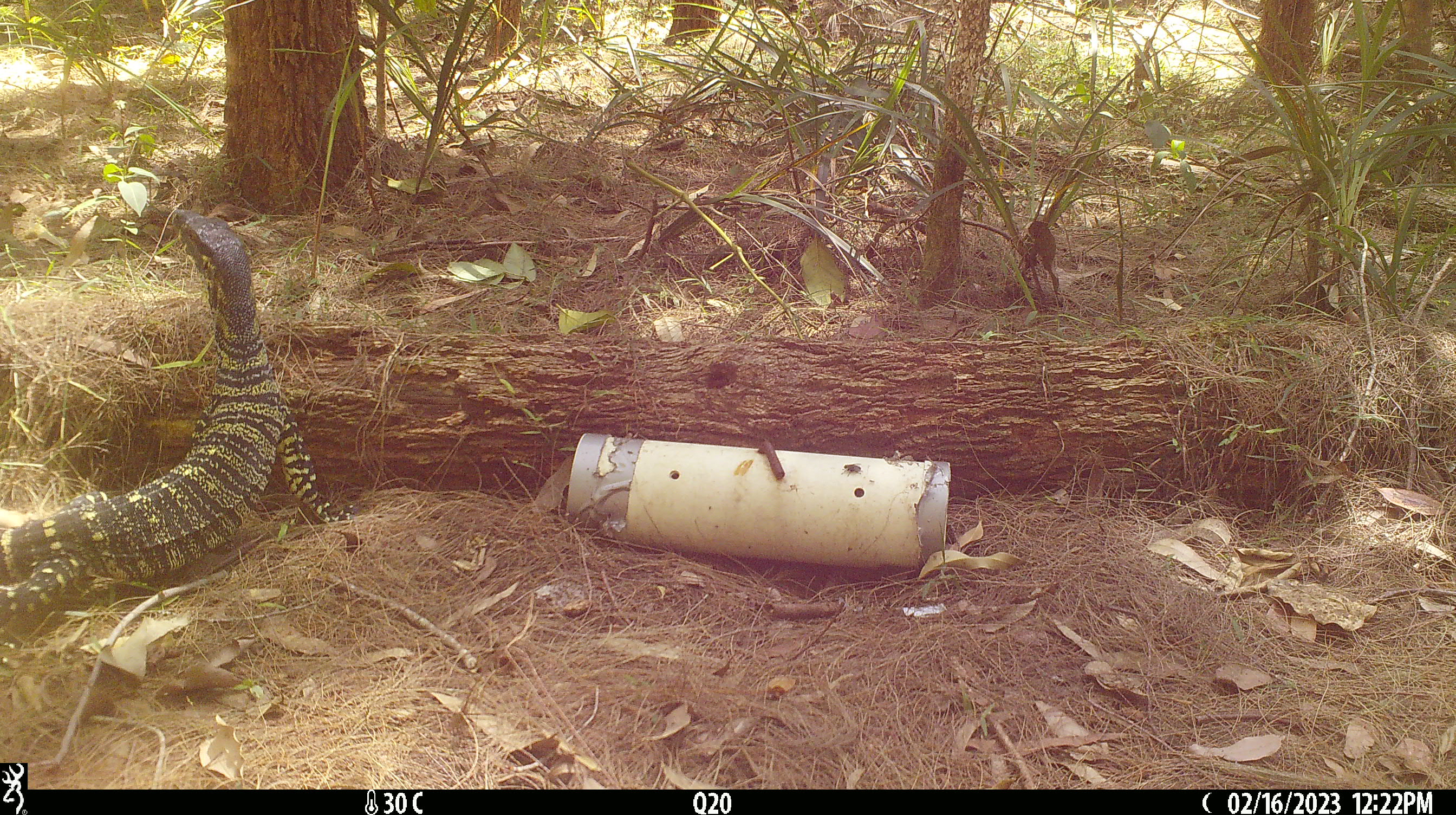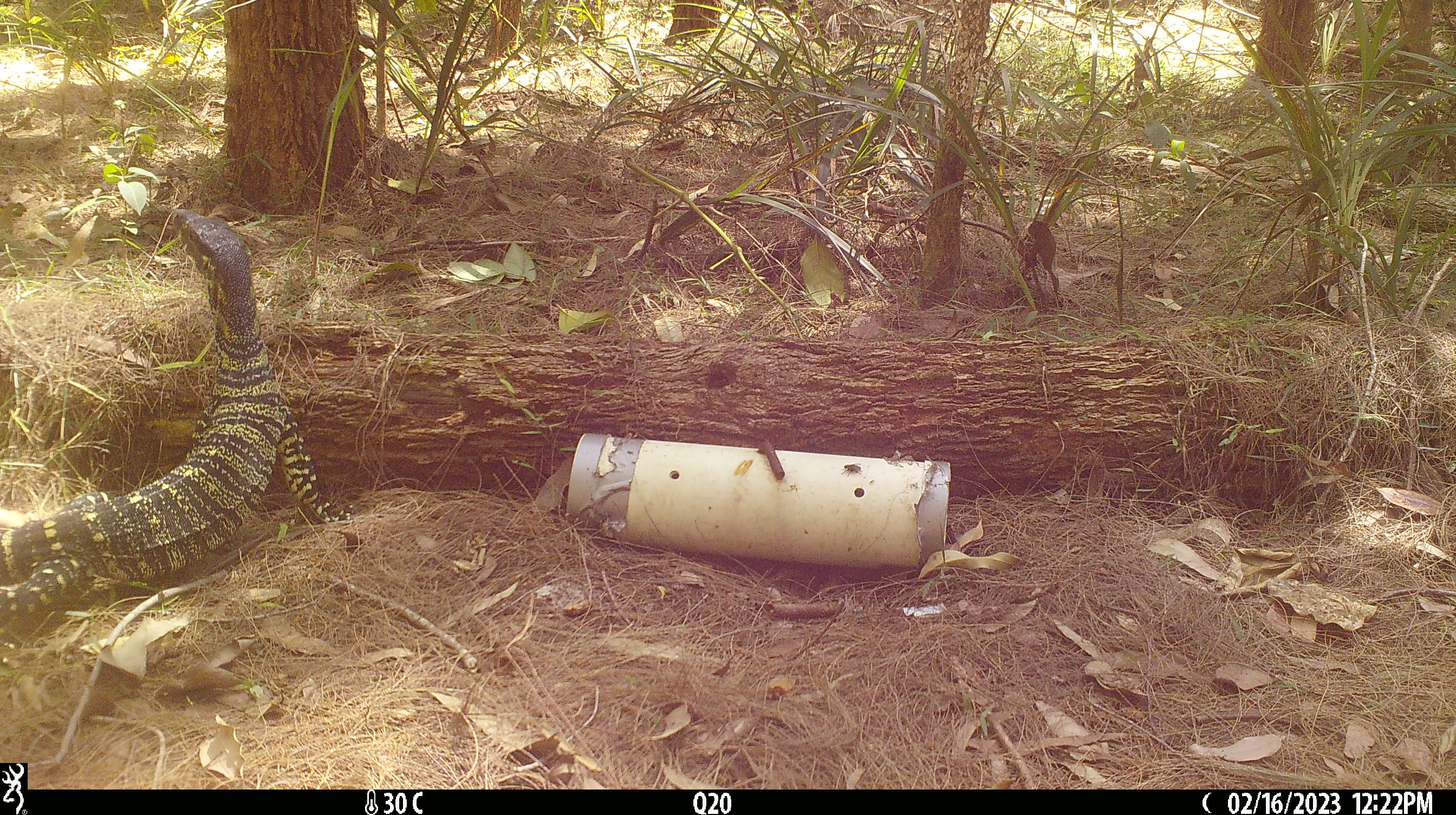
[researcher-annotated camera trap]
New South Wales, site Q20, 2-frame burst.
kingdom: Animalia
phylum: Chordata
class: Reptilia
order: Squamata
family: Varanidae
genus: Varanus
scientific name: Varanus varius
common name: lace monitor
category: goanna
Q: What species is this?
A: Goanna (lace monitor) (Varanus varius).